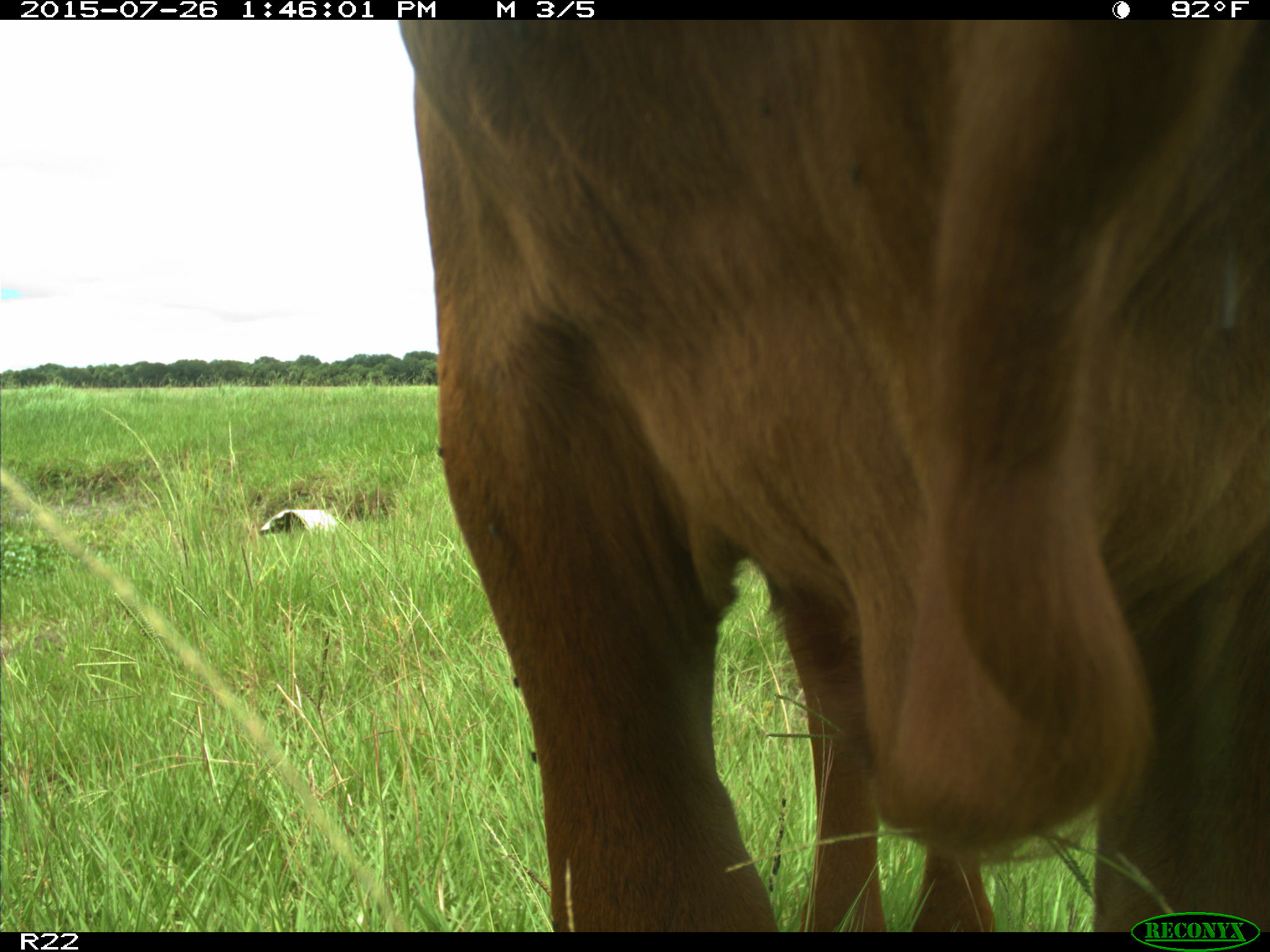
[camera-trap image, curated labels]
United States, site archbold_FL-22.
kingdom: Animalia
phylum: Chordata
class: Mammalia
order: Artiodactyla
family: Bovidae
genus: Bos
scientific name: Bos taurus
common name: domestic cow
Bos taurus (domestic cow).